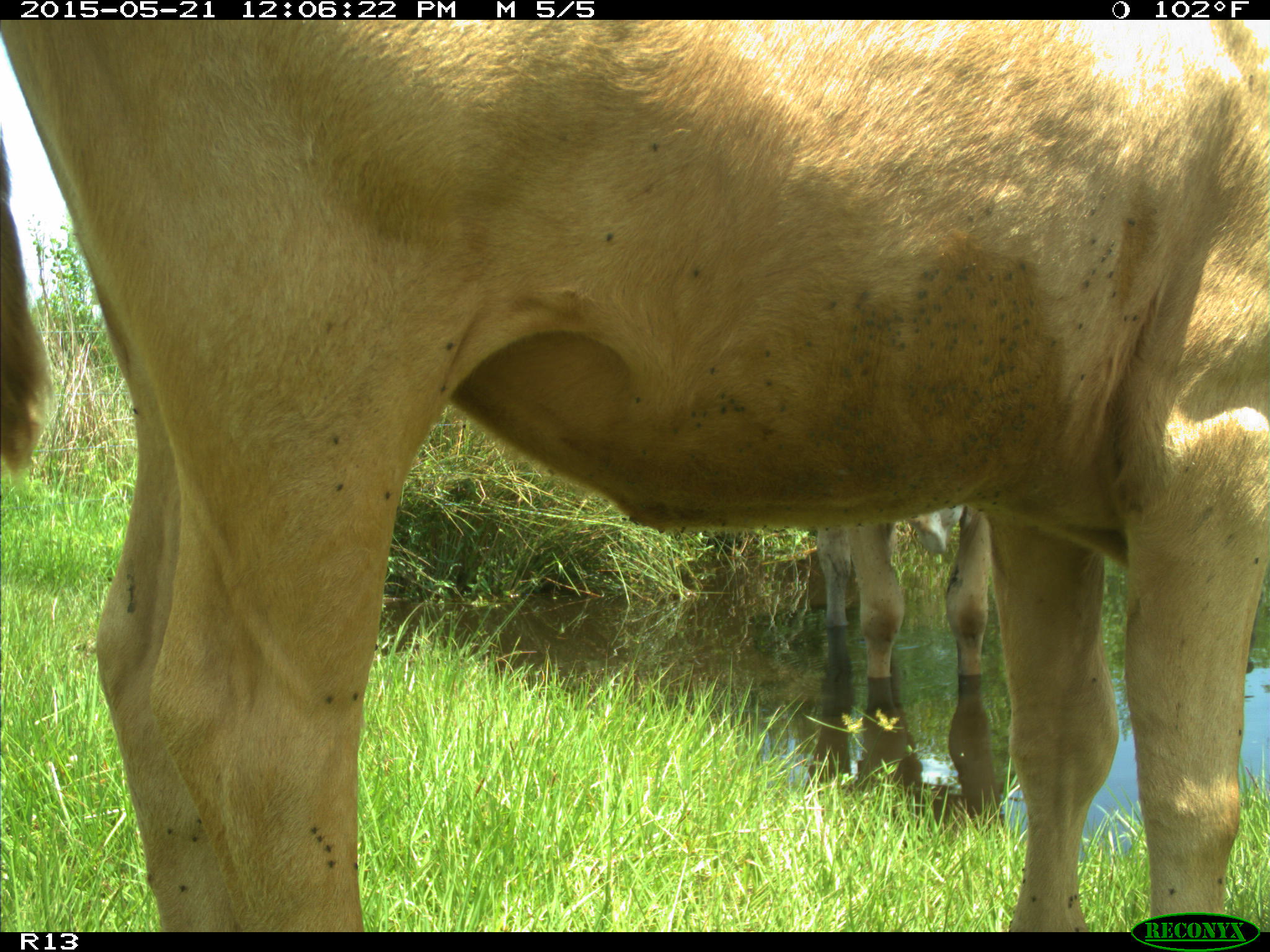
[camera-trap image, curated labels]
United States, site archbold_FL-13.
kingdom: Animalia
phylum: Chordata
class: Mammalia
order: Artiodactyla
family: Bovidae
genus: Bos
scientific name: Bos taurus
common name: domestic cow